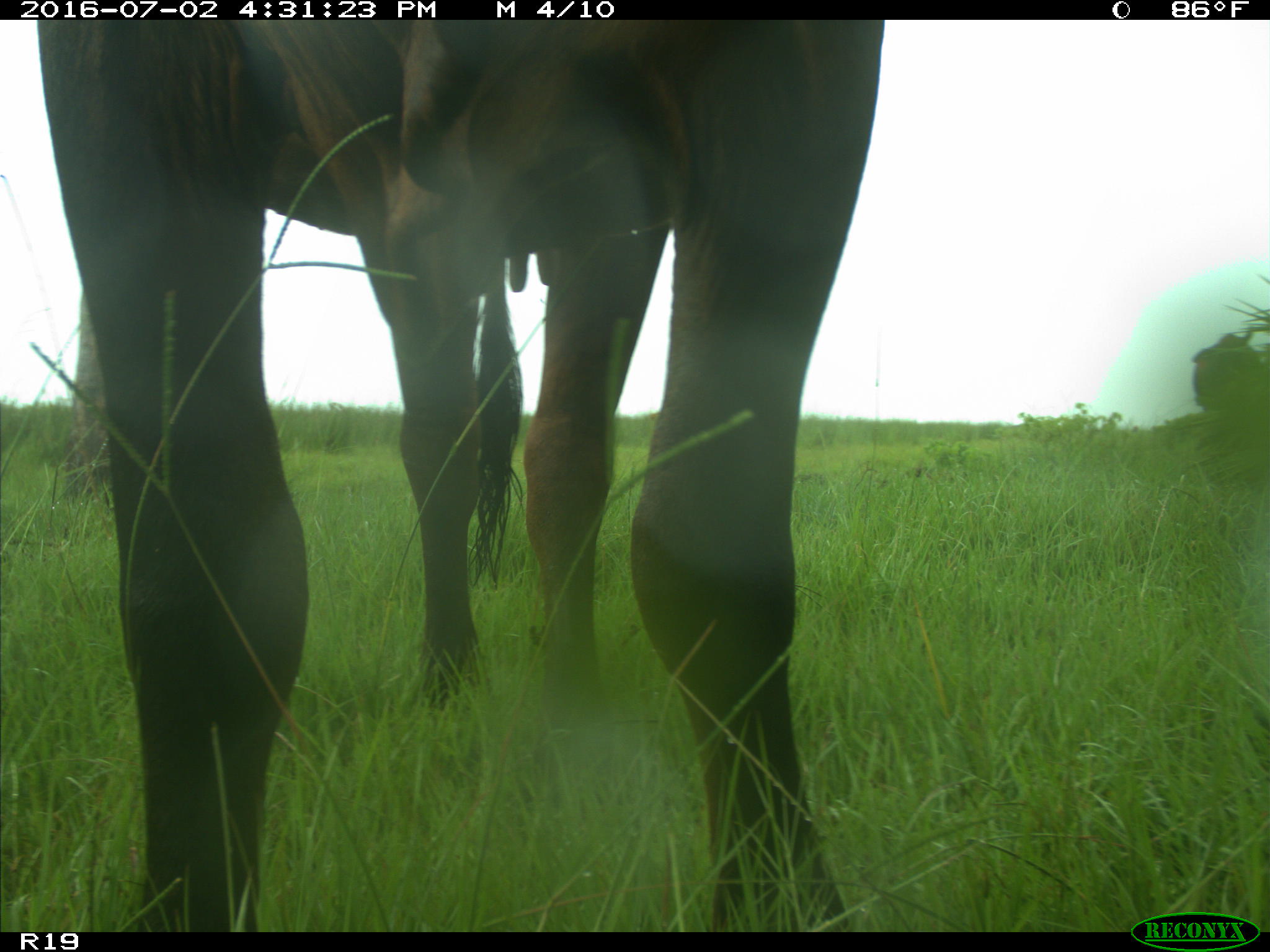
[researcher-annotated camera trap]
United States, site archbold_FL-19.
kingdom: Animalia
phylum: Chordata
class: Mammalia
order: Artiodactyla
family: Bovidae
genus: Bos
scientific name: Bos taurus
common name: domestic cow